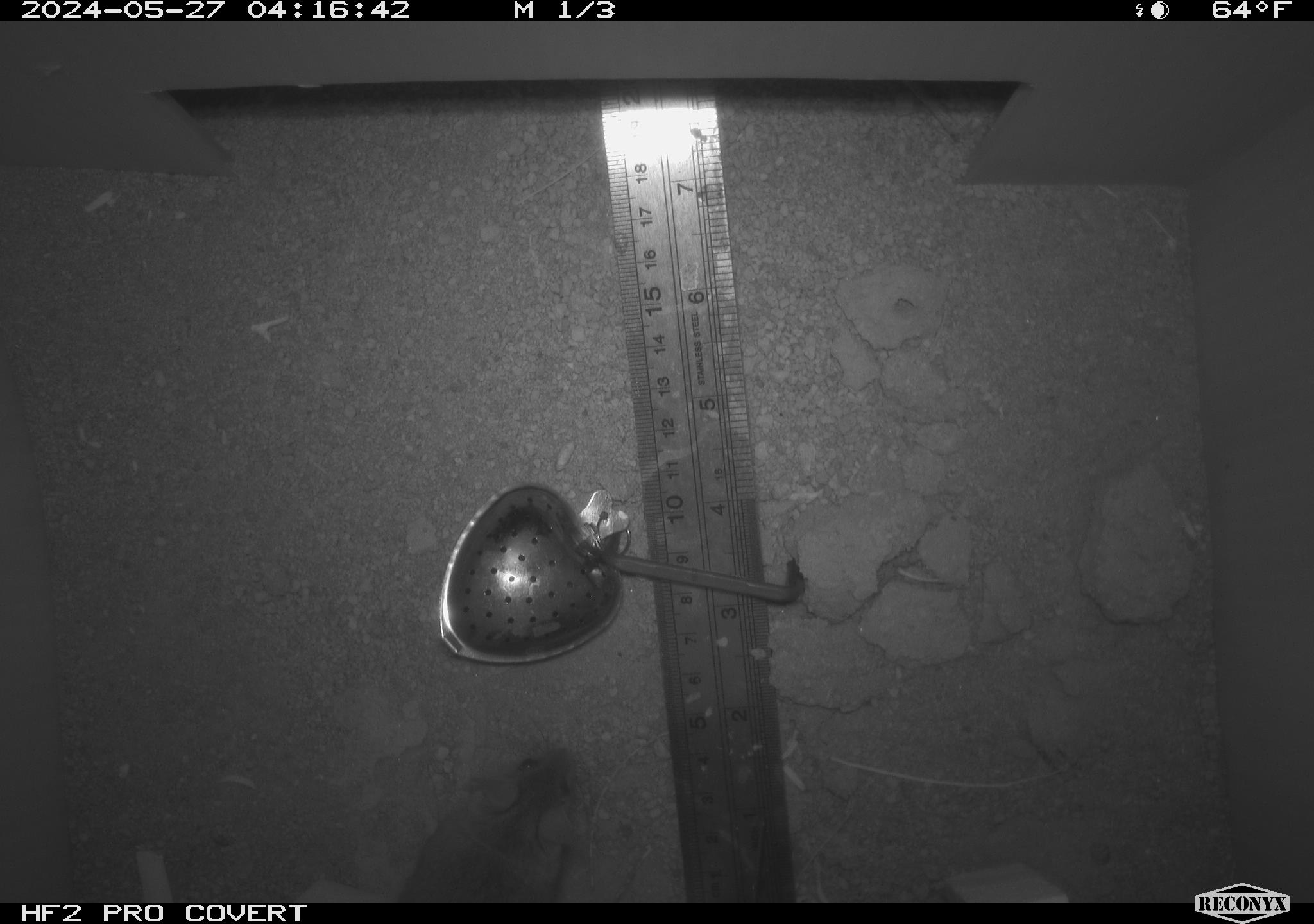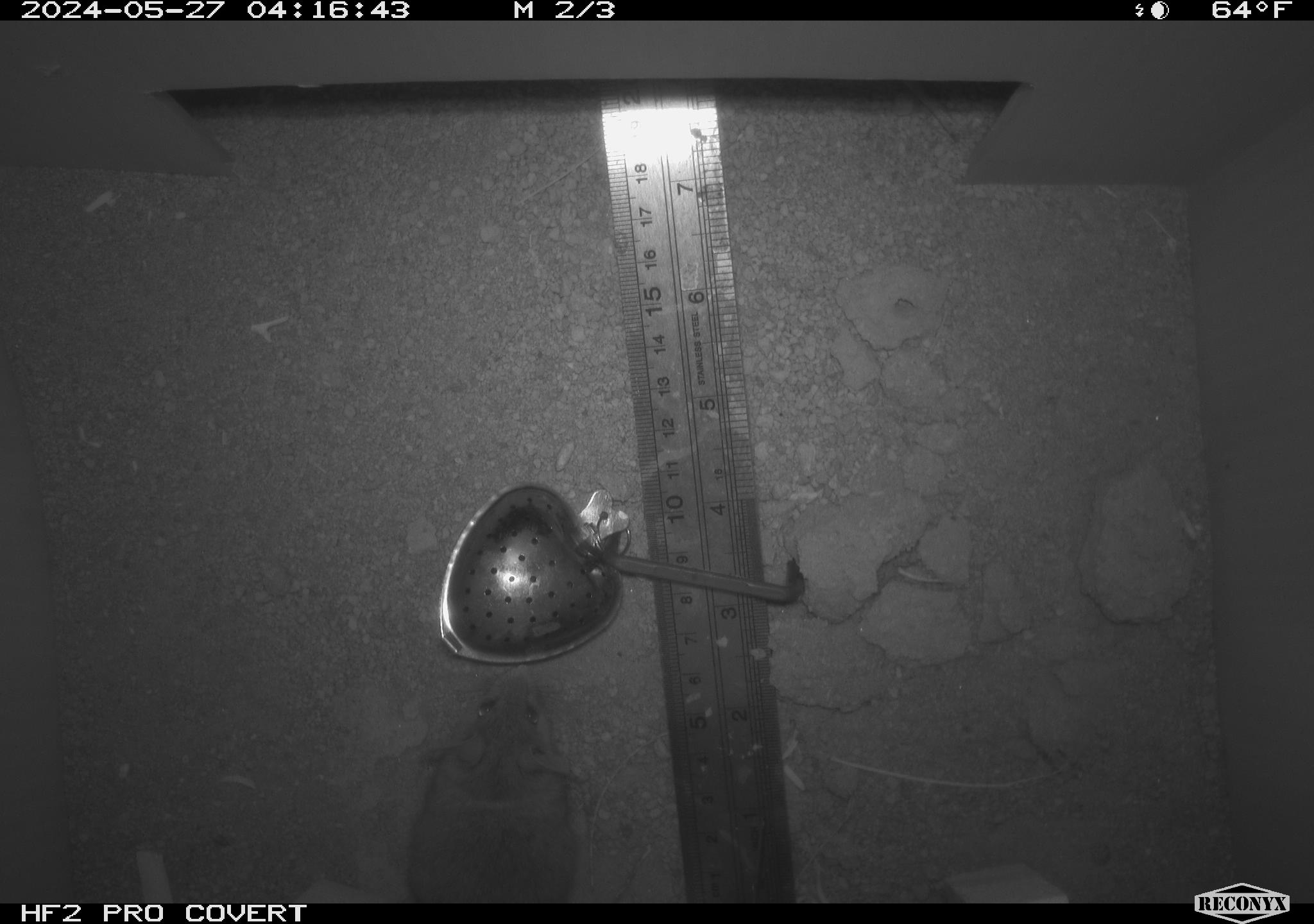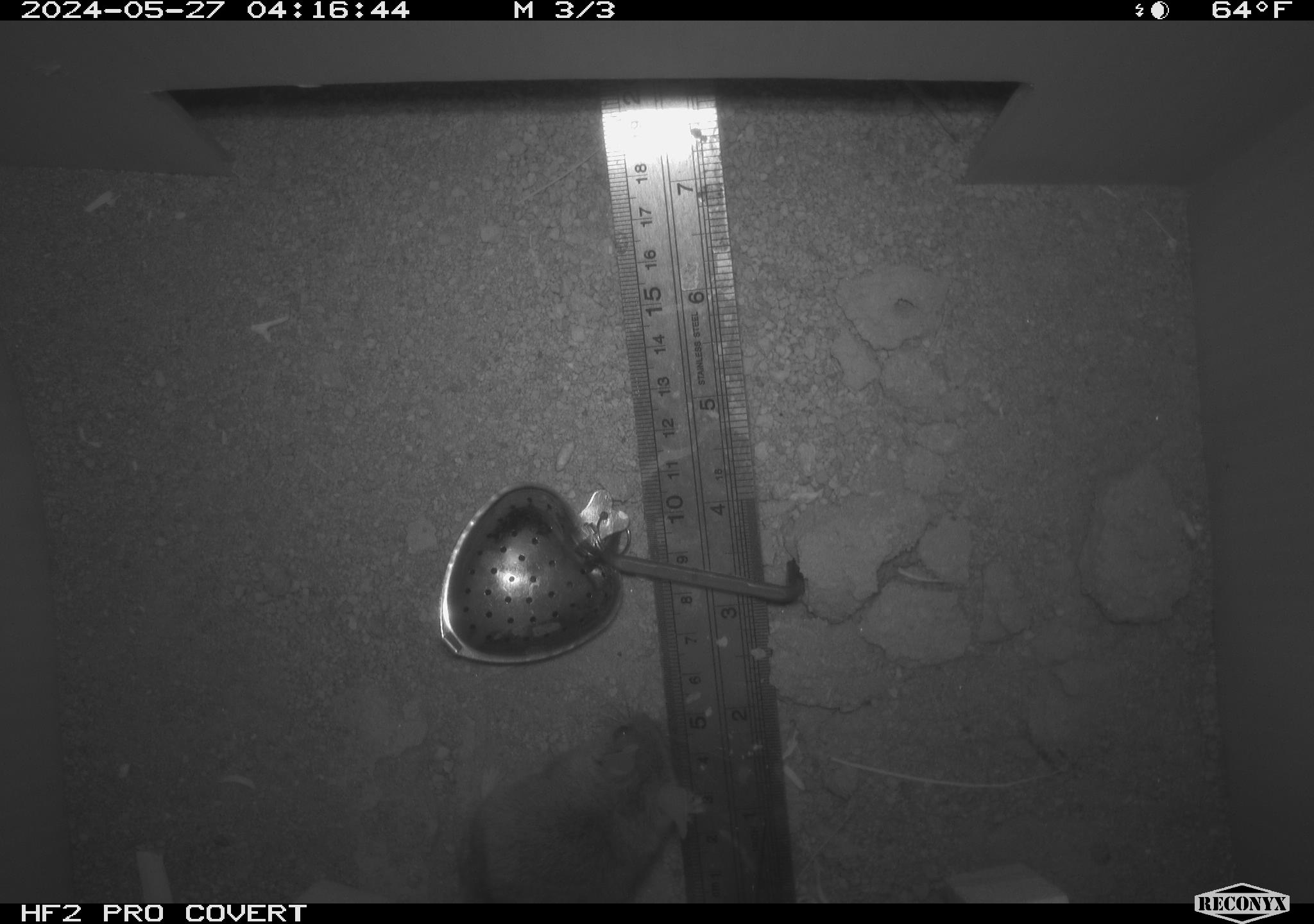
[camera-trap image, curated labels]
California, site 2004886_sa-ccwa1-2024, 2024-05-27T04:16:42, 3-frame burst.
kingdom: Animalia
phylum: Chordata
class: Mammalia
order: Rodentia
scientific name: Rodentia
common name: mouse species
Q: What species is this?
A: Mouse species (Rodentia).